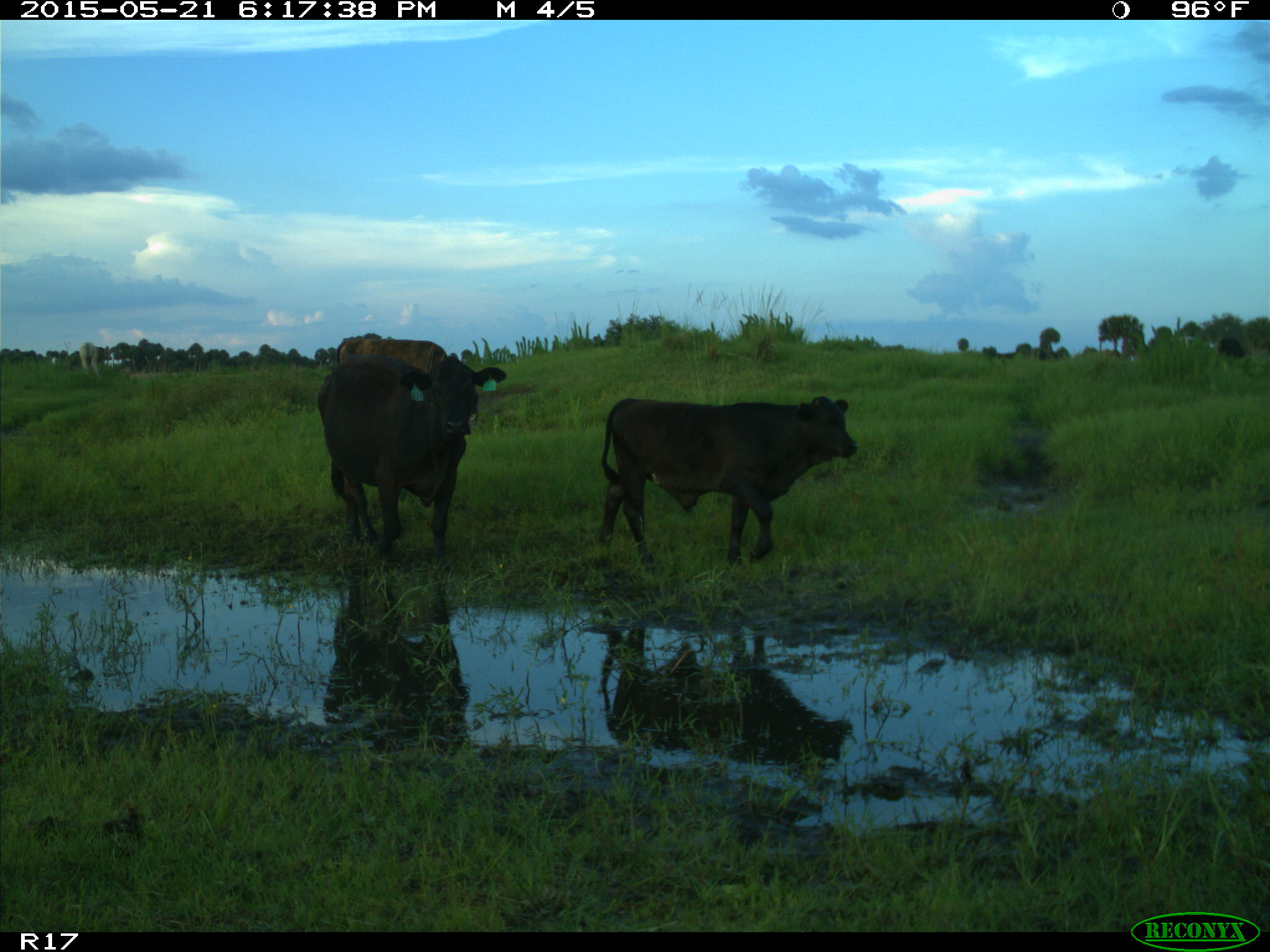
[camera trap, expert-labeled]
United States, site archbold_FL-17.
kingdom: Animalia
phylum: Chordata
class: Mammalia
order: Artiodactyla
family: Bovidae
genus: Bos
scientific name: Bos taurus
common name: domestic cow